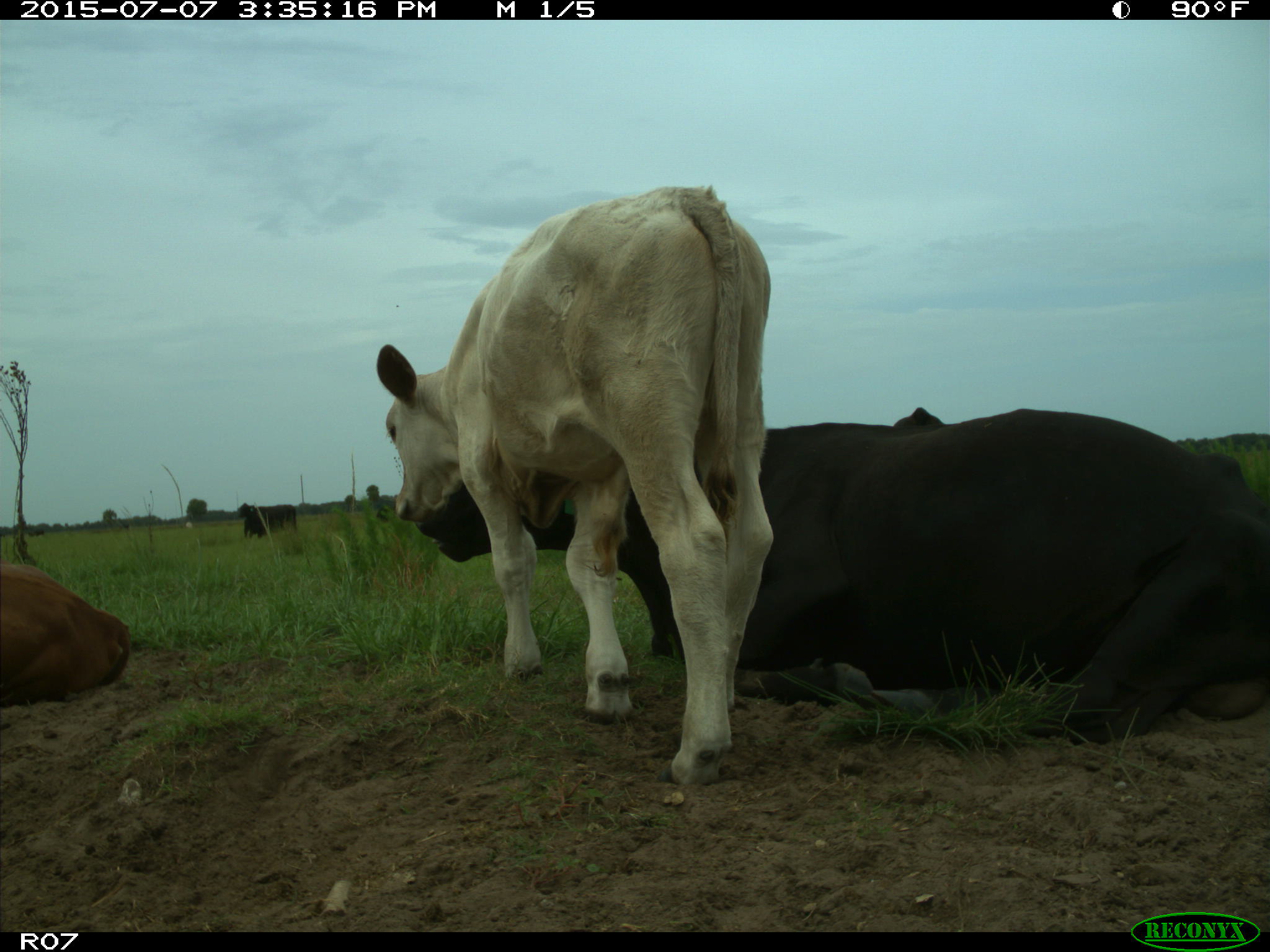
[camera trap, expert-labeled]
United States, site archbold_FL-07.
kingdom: Animalia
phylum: Chordata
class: Mammalia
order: Artiodactyla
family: Bovidae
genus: Bos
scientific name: Bos taurus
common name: domestic cow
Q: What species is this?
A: Bos taurus (domestic cow).